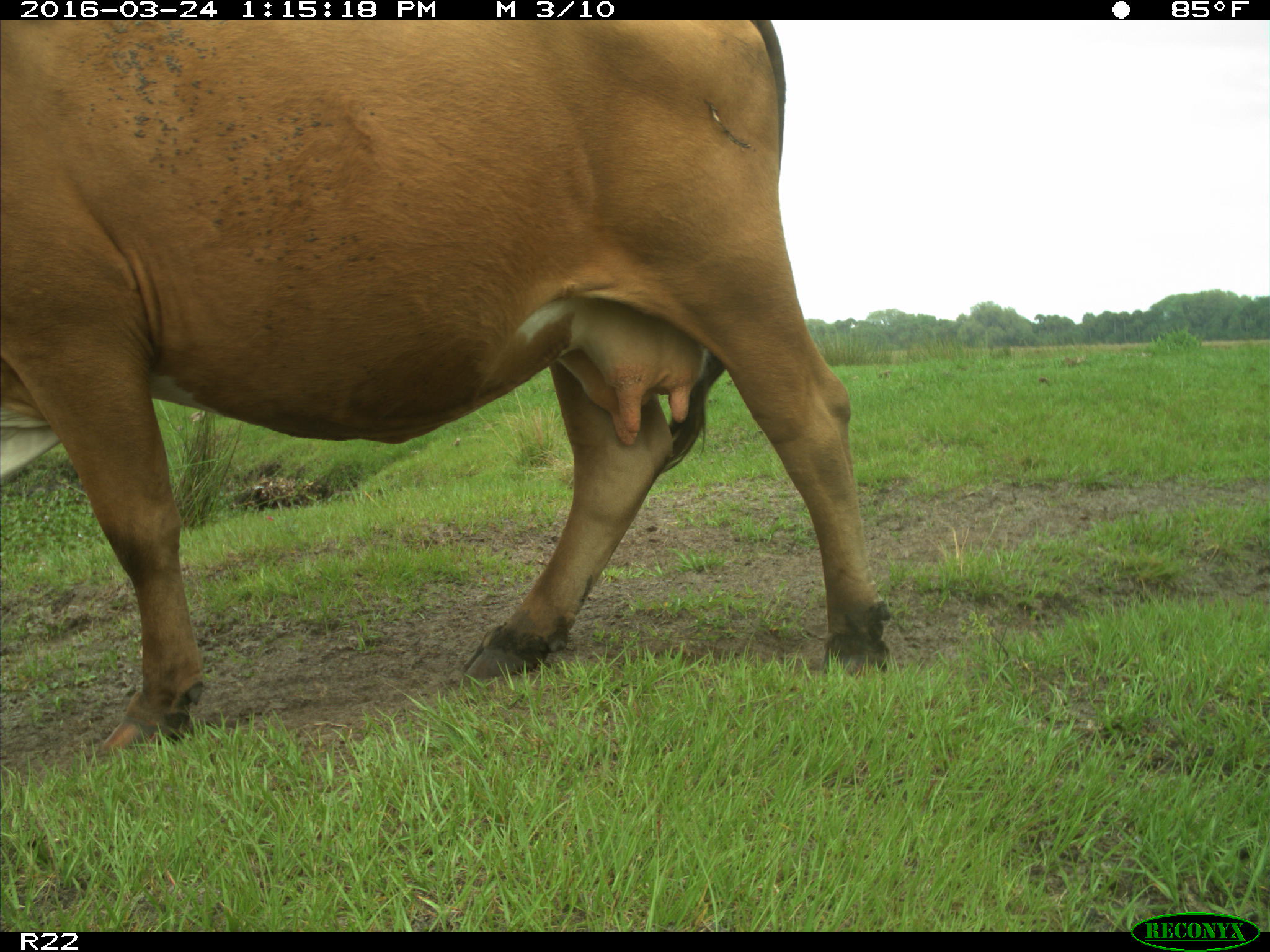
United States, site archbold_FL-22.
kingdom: Animalia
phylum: Chordata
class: Mammalia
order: Artiodactyla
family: Bovidae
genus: Bos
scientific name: Bos taurus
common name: domestic cow